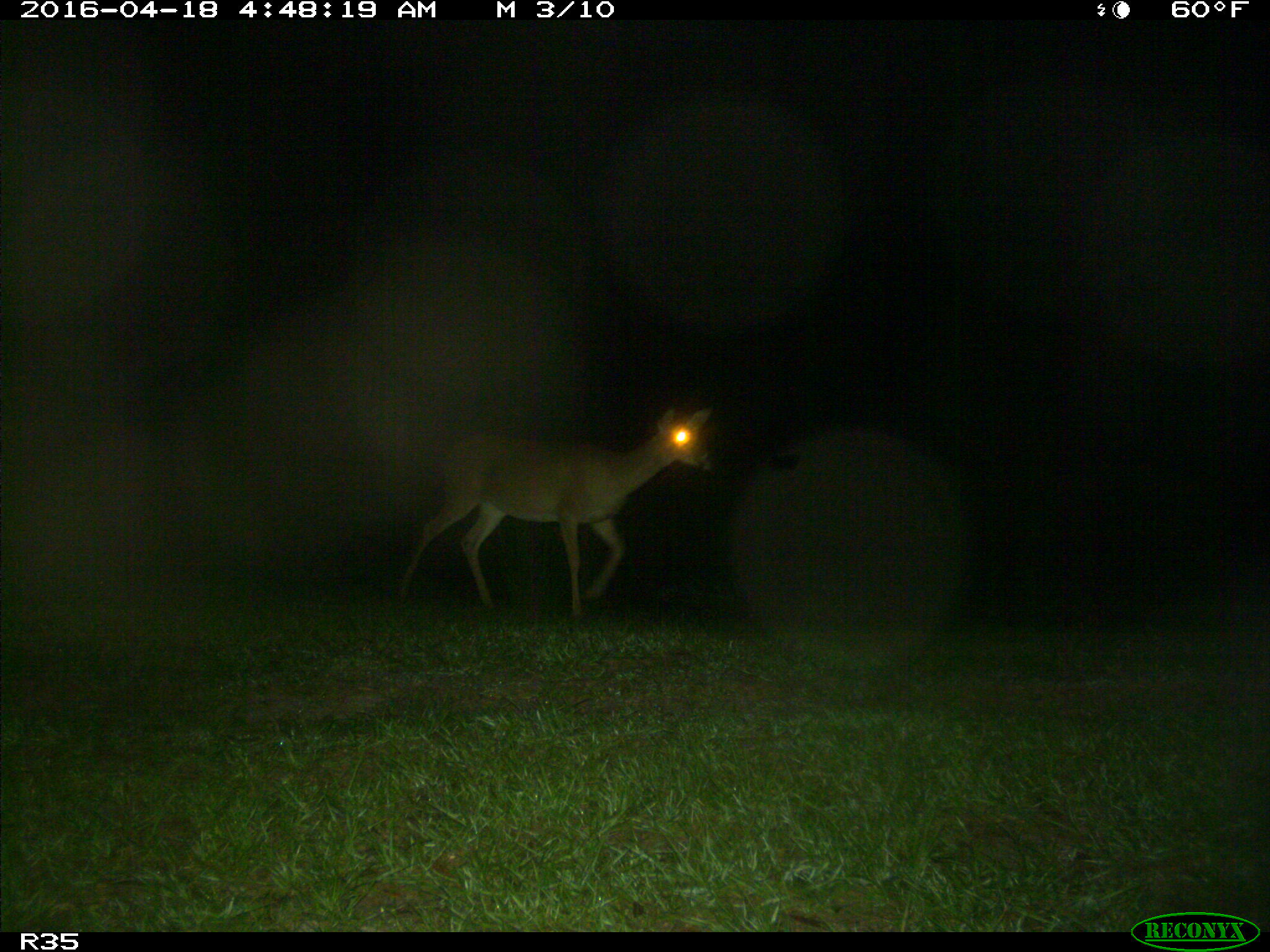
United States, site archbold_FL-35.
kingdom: Animalia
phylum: Chordata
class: Mammalia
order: Artiodactyla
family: Cervidae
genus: Odocoileus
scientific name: Odocoileus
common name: deer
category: unidentified deer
Unidentified deer (deer) (Odocoileus).